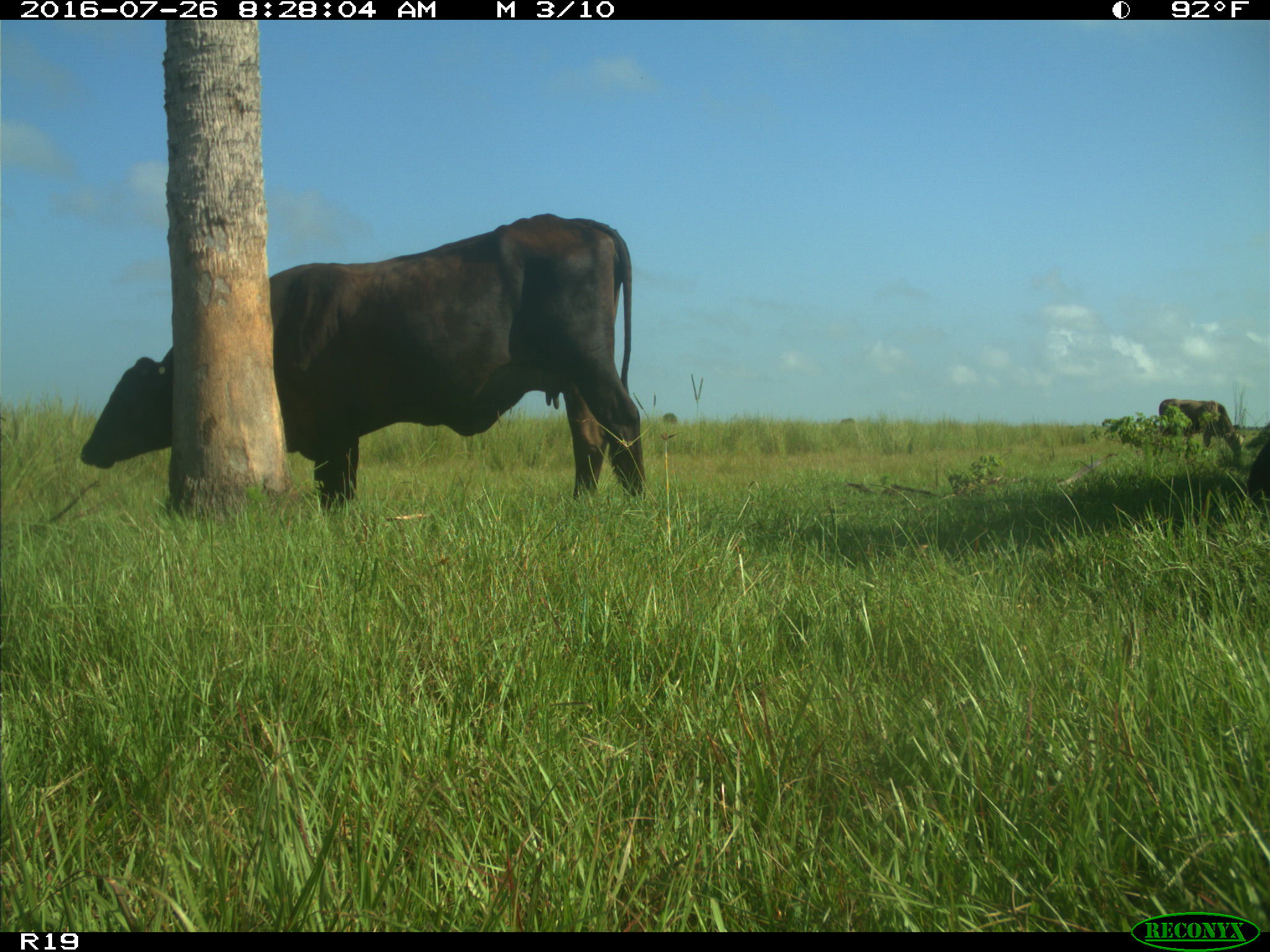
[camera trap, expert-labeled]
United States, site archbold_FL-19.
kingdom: Animalia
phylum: Chordata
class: Mammalia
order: Artiodactyla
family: Bovidae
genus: Bos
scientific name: Bos taurus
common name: domestic cow